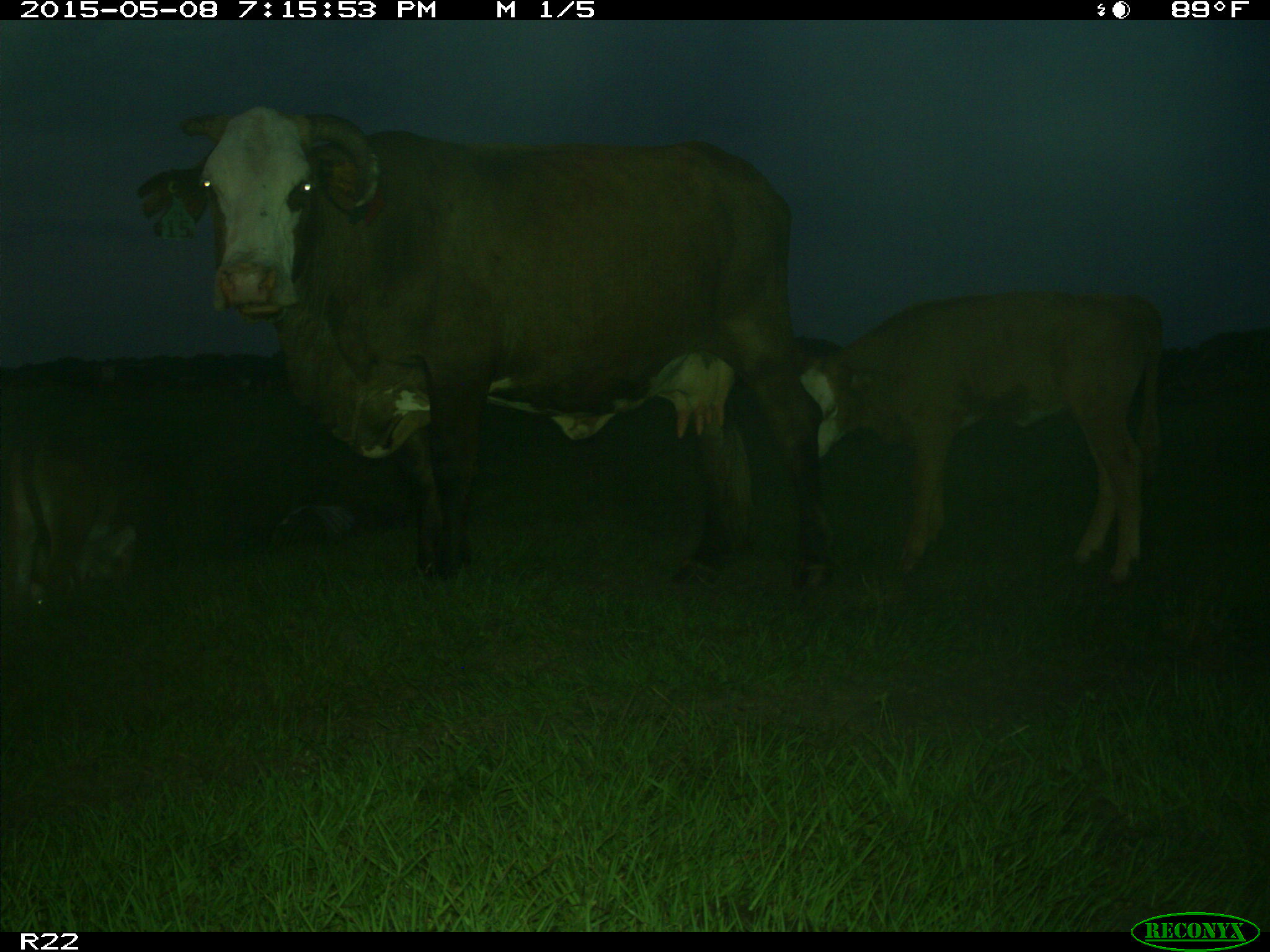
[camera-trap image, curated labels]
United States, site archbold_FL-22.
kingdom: Animalia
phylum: Chordata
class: Mammalia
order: Artiodactyla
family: Bovidae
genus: Bos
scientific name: Bos taurus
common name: domestic cow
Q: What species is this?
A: Bos taurus (domestic cow).